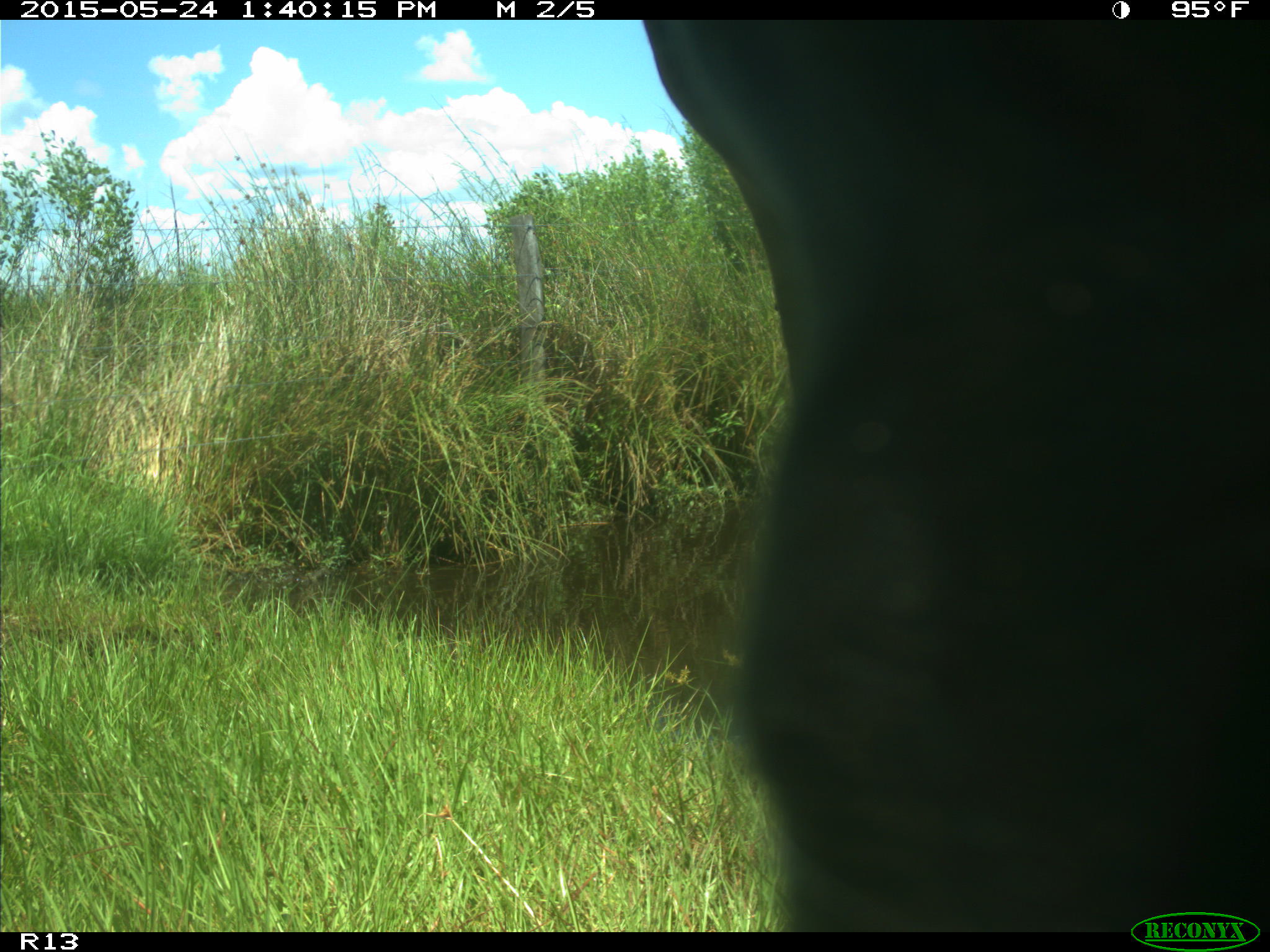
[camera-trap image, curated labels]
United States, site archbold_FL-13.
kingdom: Animalia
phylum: Chordata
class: Mammalia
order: Artiodactyla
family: Bovidae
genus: Bos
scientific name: Bos taurus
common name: domestic cow